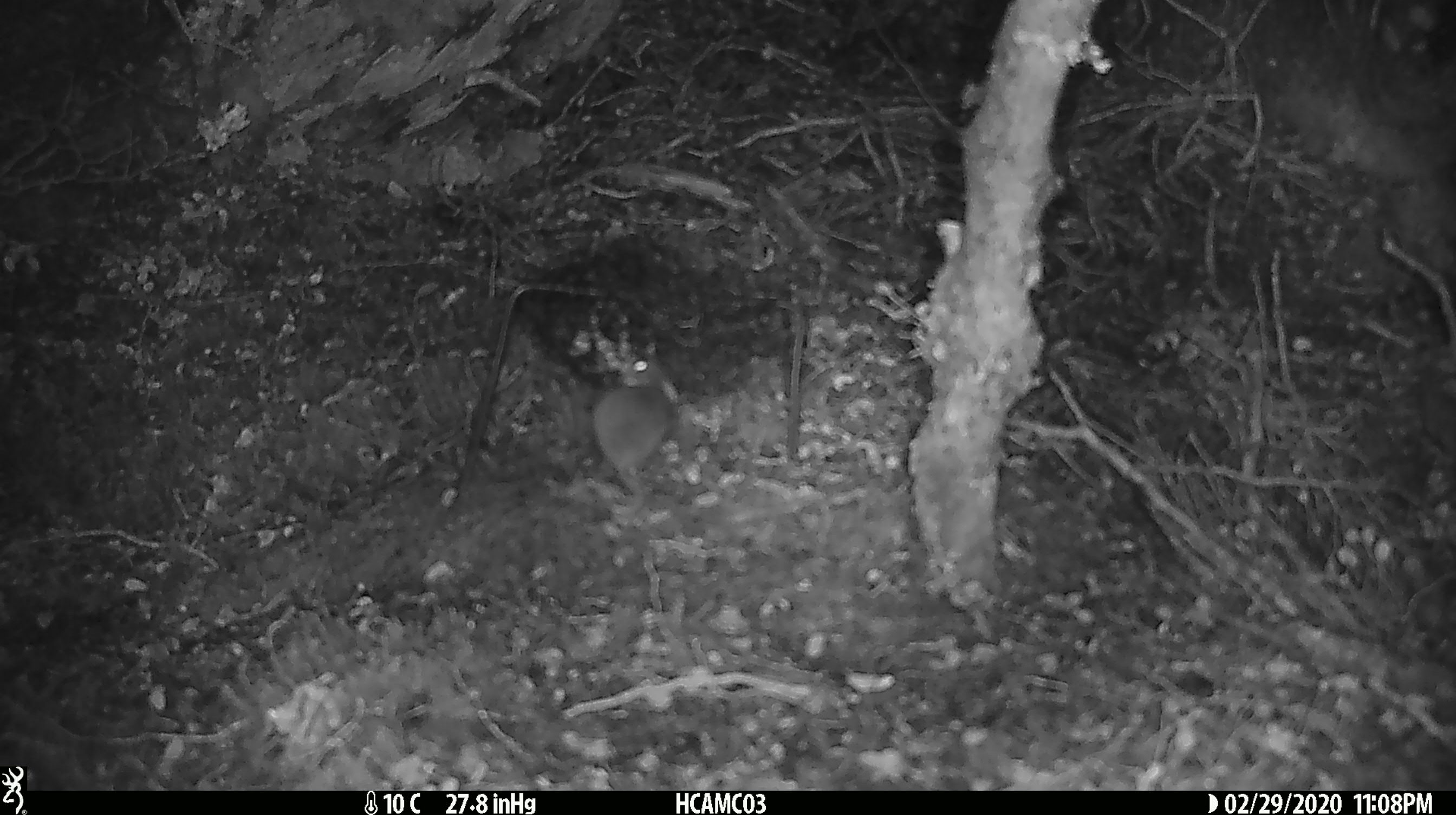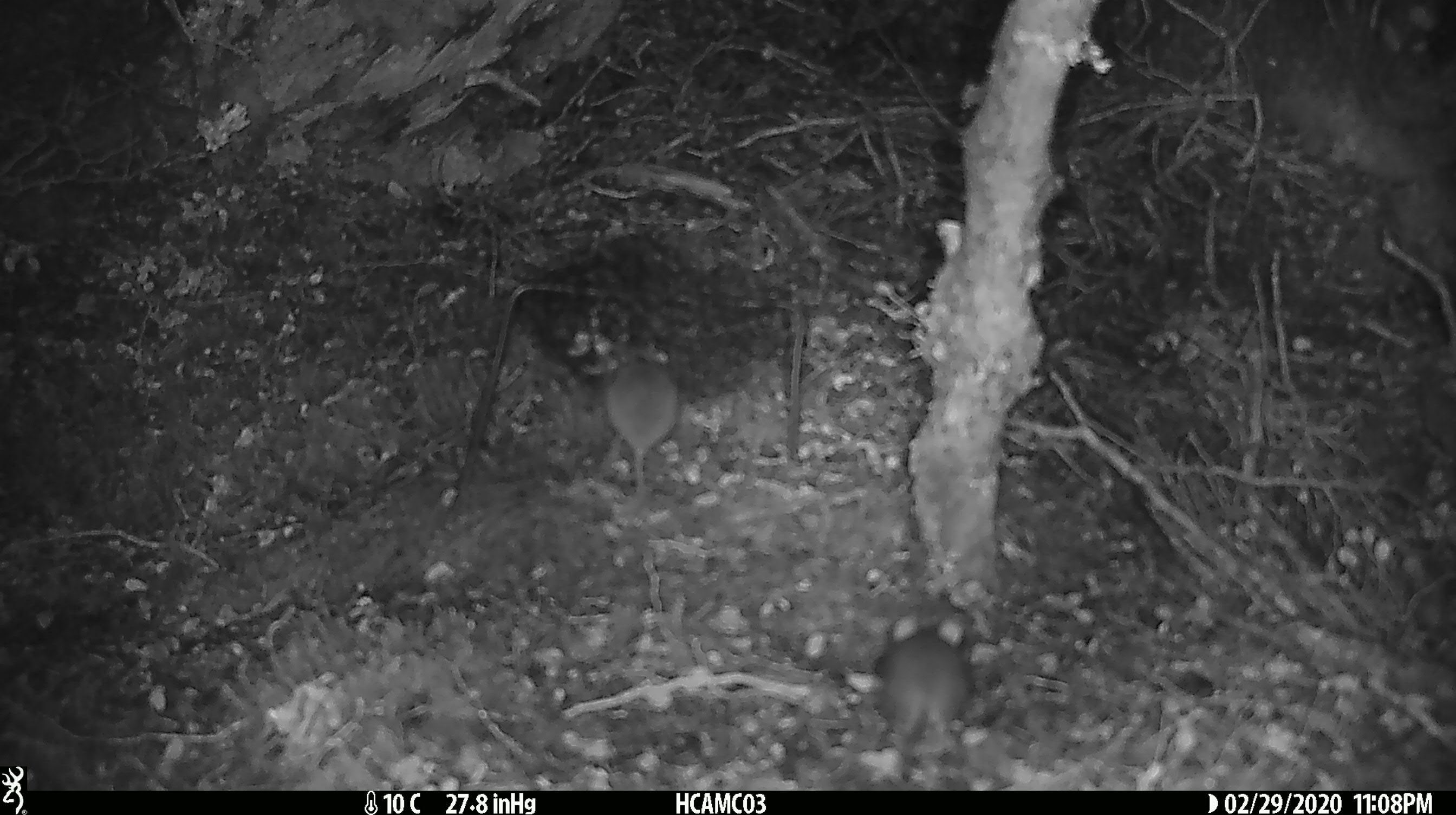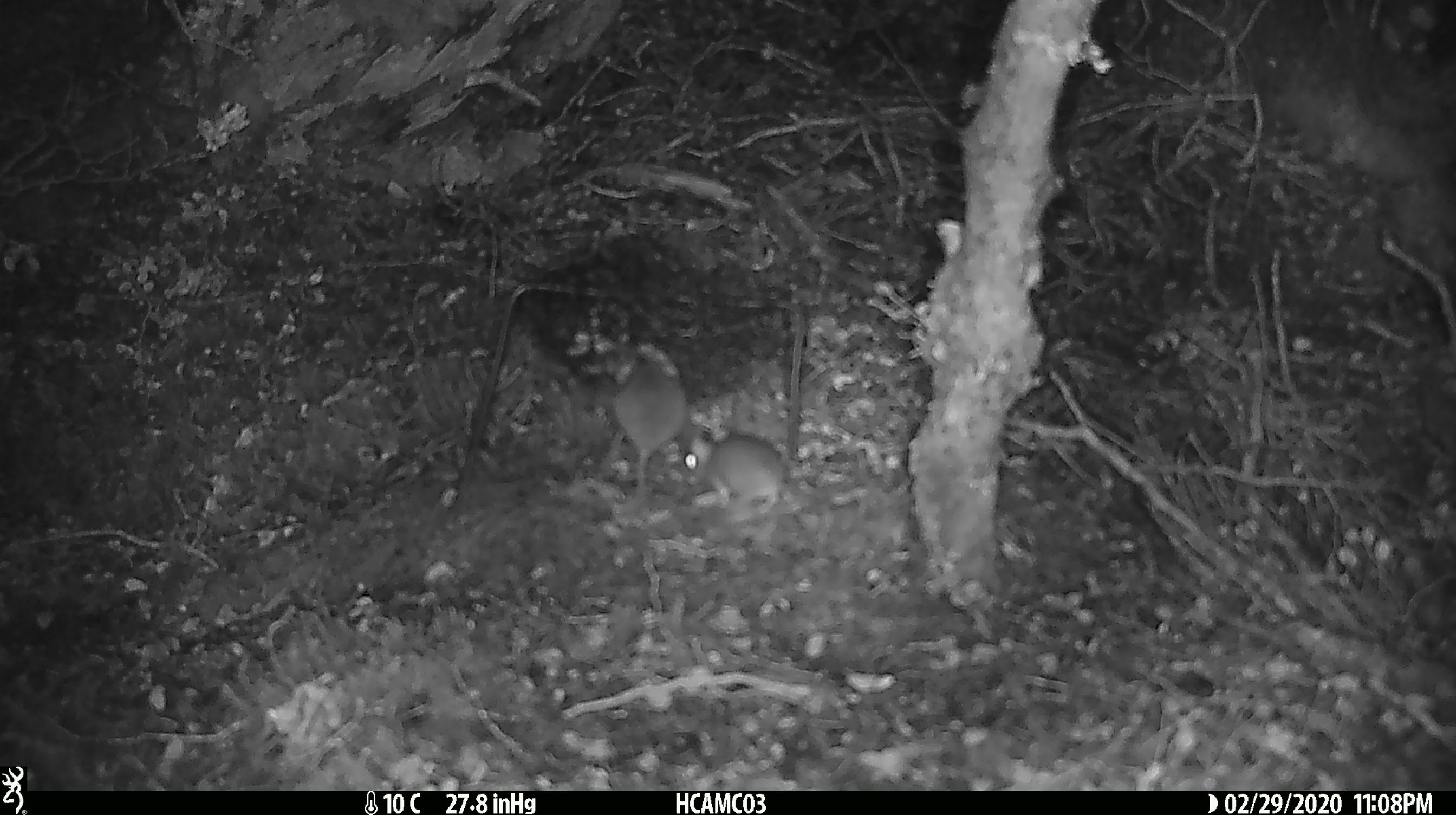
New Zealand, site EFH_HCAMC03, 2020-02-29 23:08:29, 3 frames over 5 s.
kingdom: Animalia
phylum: Chordata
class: Mammalia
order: Rodentia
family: Muridae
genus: Mus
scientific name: Mus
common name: mouse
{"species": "mouse (Mus)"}